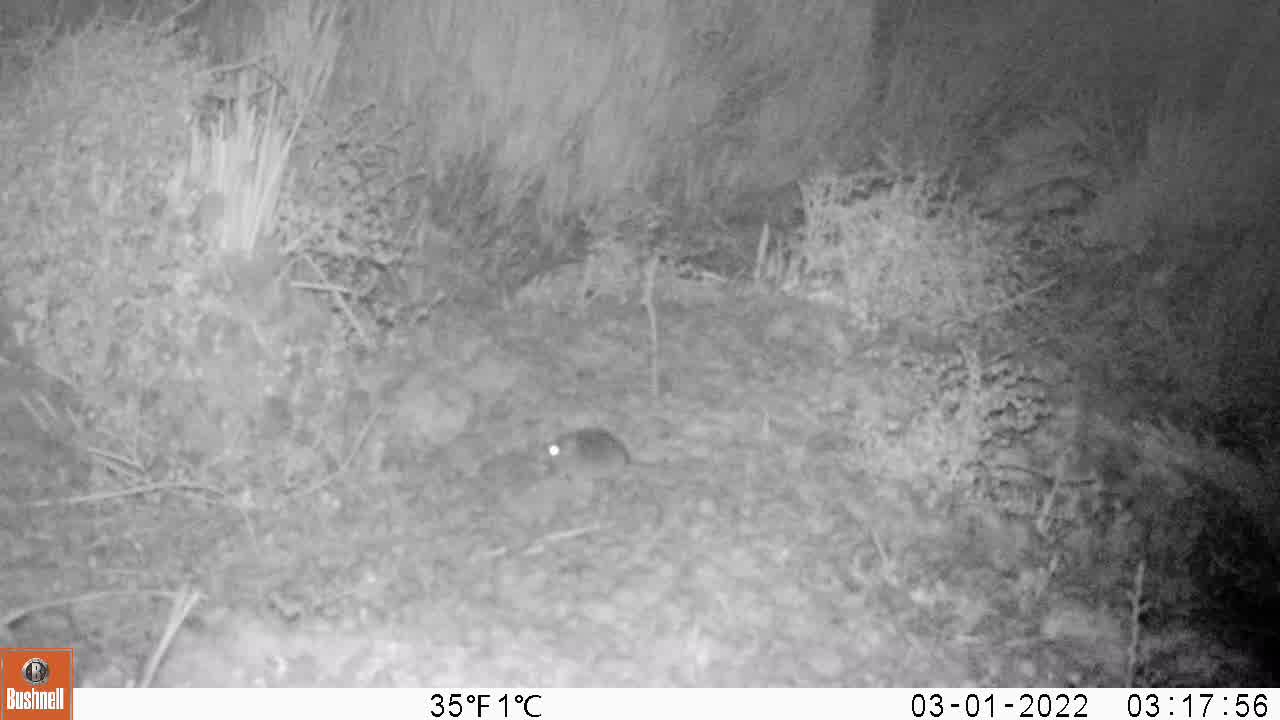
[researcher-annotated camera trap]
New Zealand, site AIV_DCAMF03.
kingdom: Animalia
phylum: Chordata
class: Mammalia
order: Rodentia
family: Muridae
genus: Mus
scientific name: Mus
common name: mouse